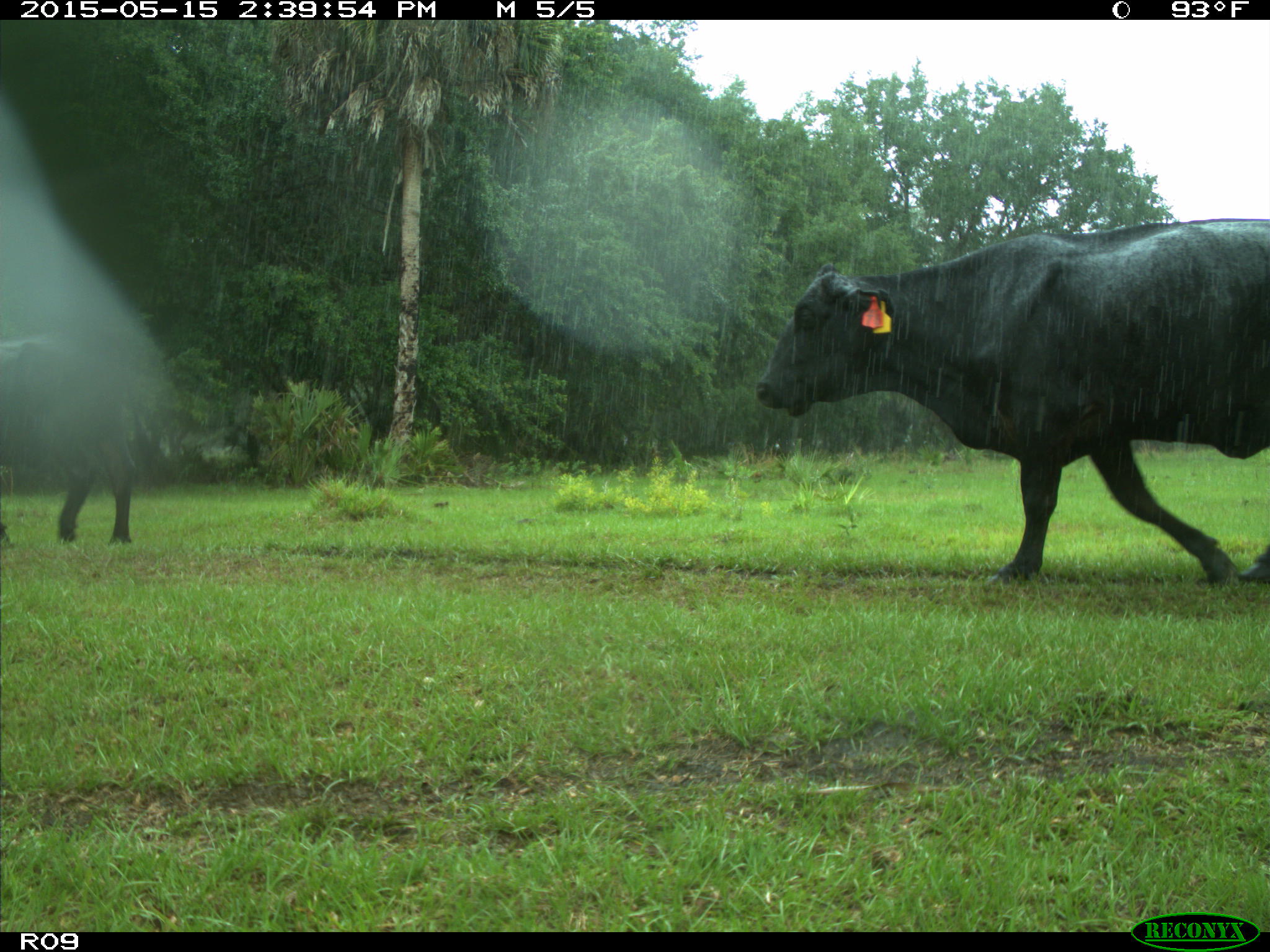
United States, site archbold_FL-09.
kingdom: Animalia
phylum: Chordata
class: Mammalia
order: Artiodactyla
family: Bovidae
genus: Bos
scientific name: Bos taurus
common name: domestic cow